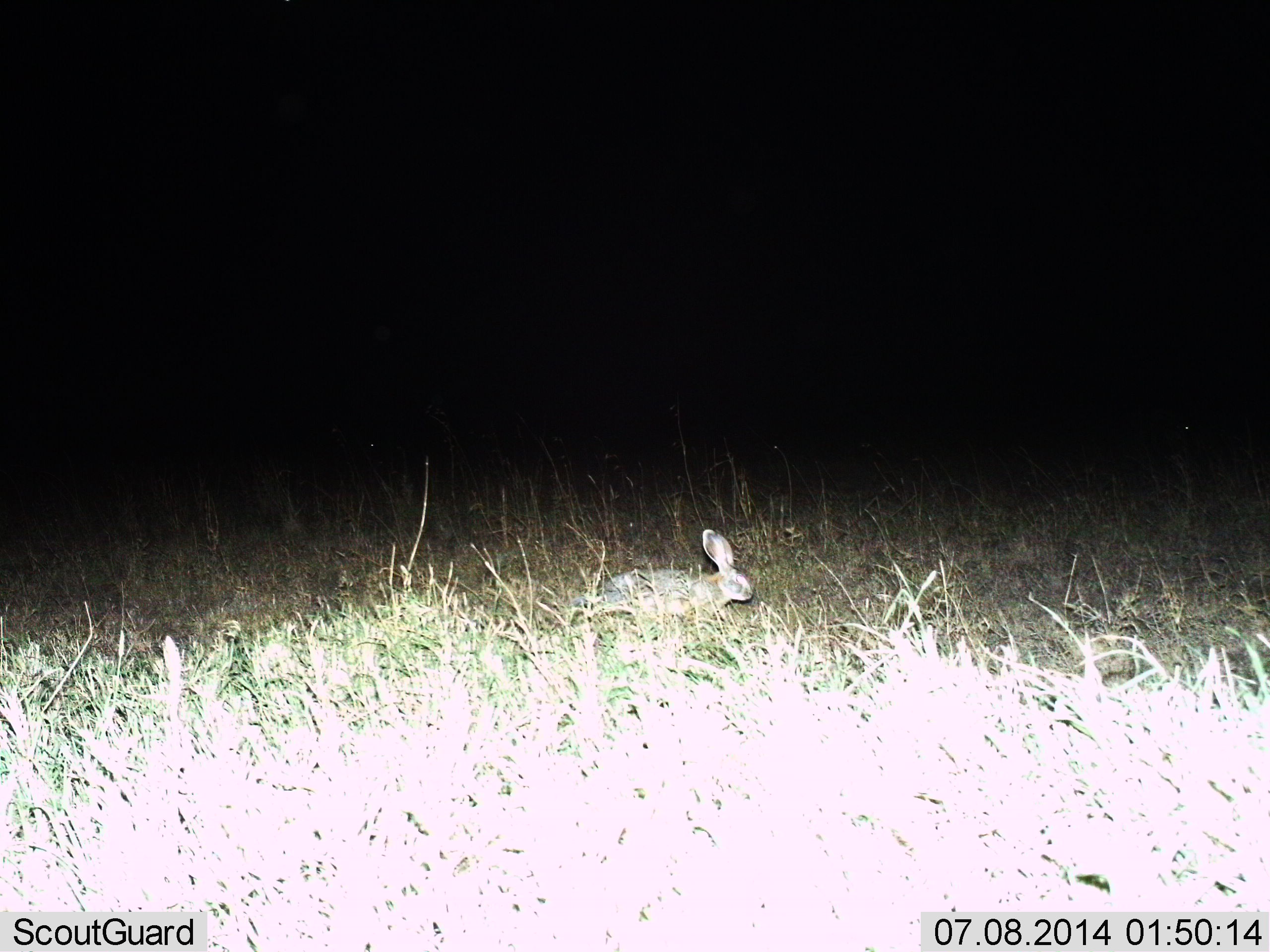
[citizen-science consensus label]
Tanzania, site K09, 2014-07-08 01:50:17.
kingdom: Animalia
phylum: Chordata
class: Mammalia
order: Lagomorpha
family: Leporidae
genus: Lepus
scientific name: Lepus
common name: hare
Hare (Lepus), count 1. Behavior (volunteer vote fractions): standing 27%, resting 0%, moving 73%, interacting 0%. Young present (vote fraction): 0%. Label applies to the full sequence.